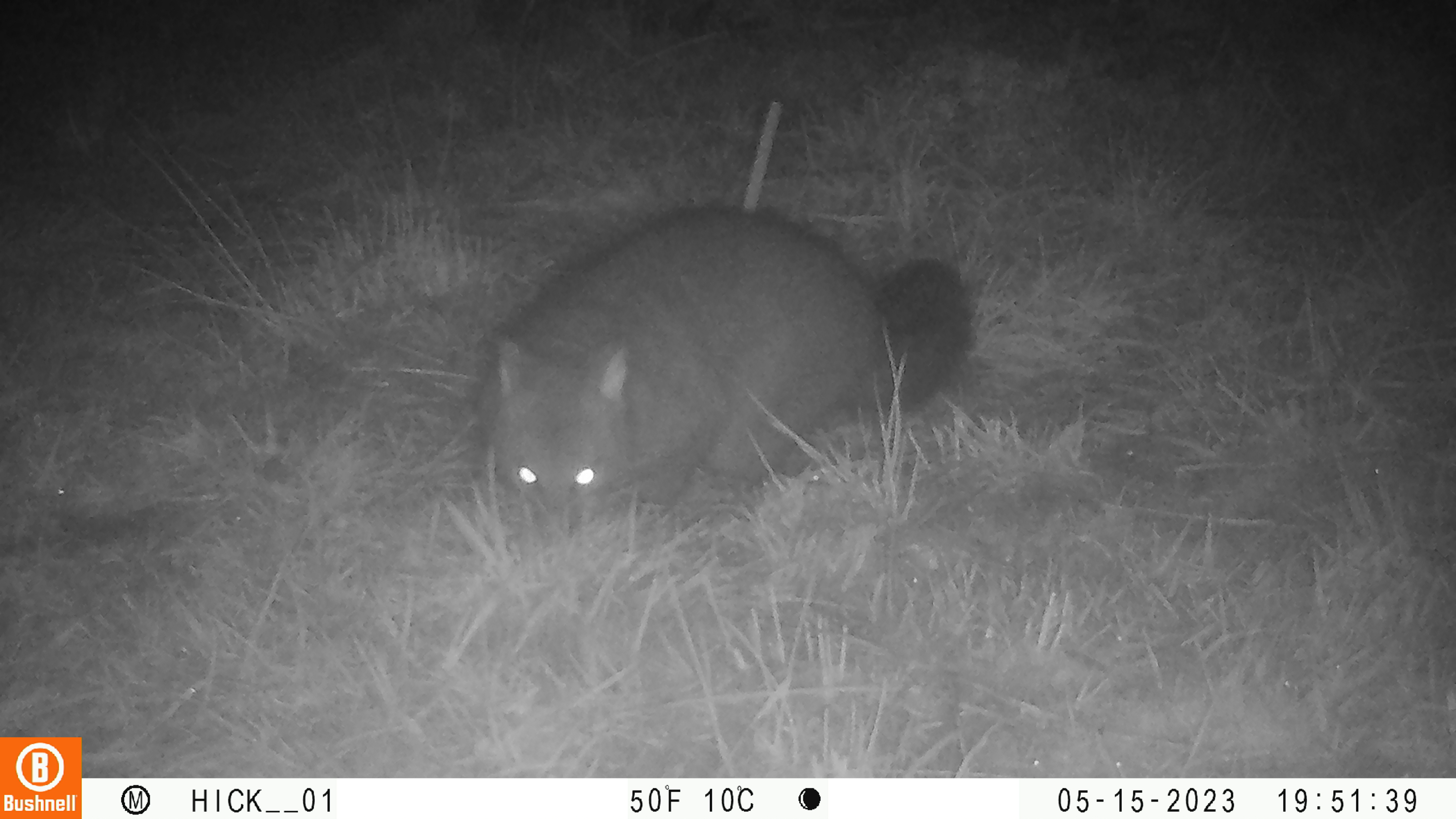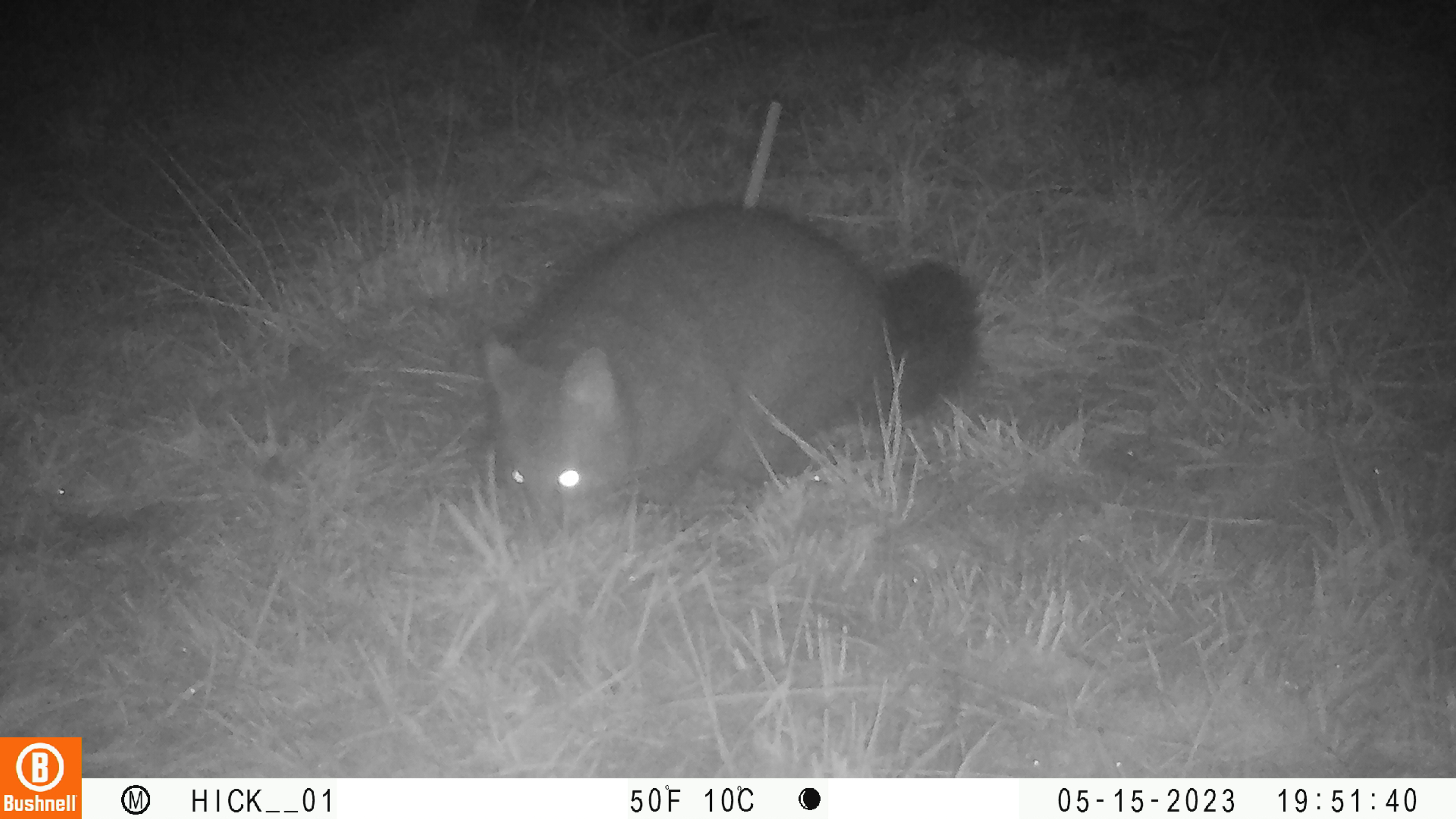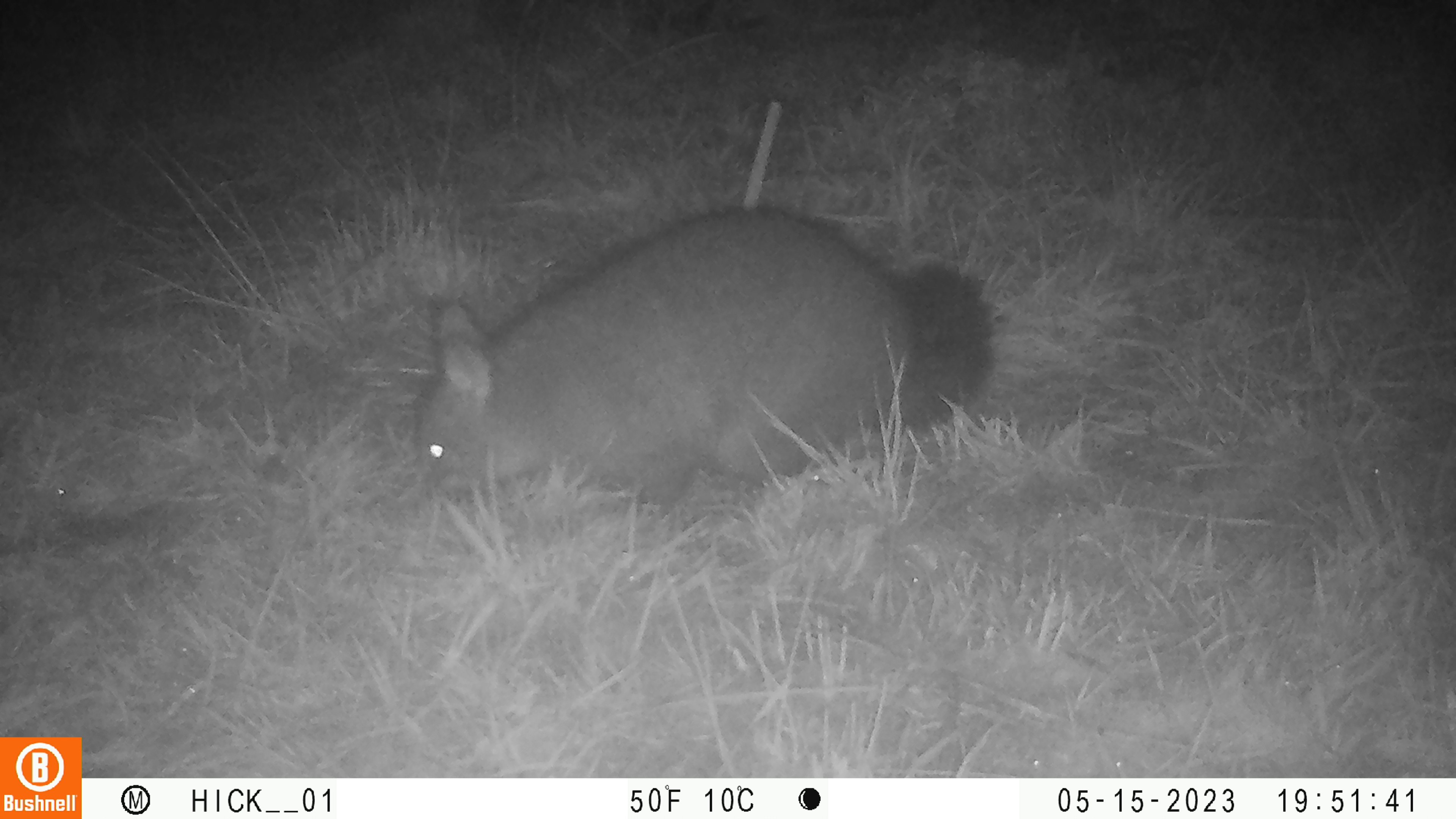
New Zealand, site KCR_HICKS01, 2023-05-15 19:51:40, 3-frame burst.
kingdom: Animalia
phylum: Chordata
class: Mammalia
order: Diprotodontia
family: Phalangeridae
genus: Trichosurus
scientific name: Trichosurus vulpecula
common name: common brushtail possum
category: possum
Possum (common brushtail possum) (Trichosurus vulpecula).